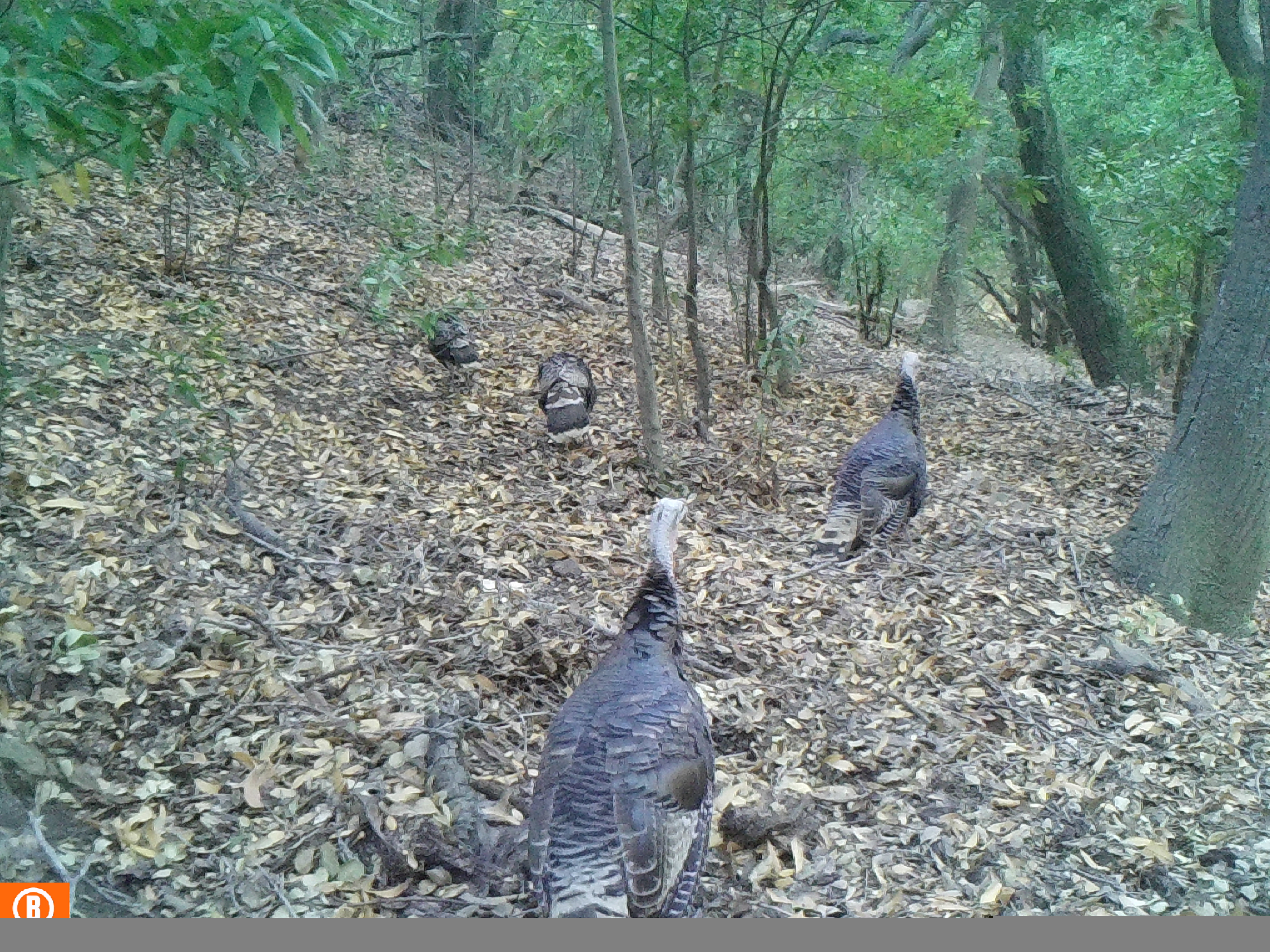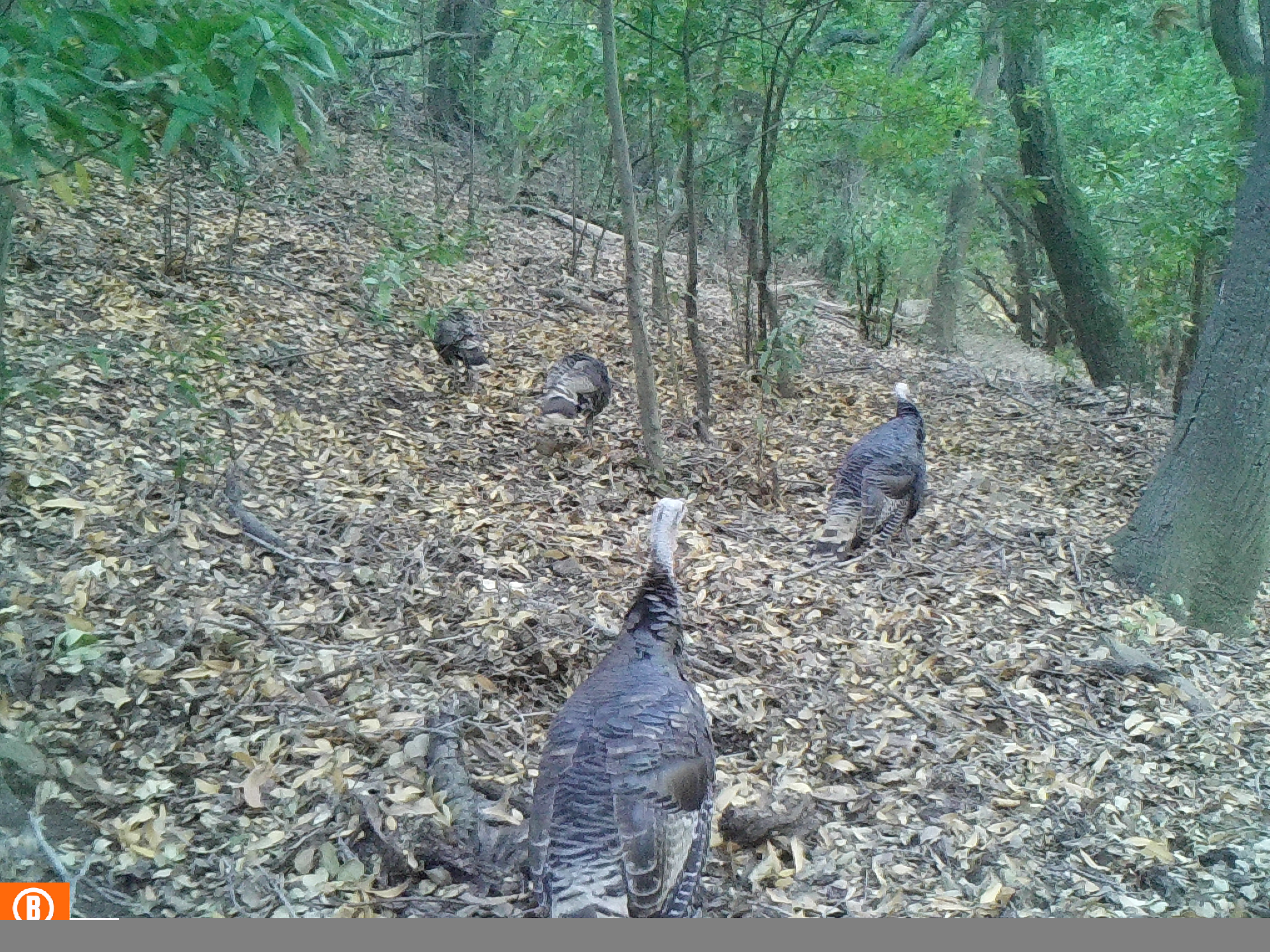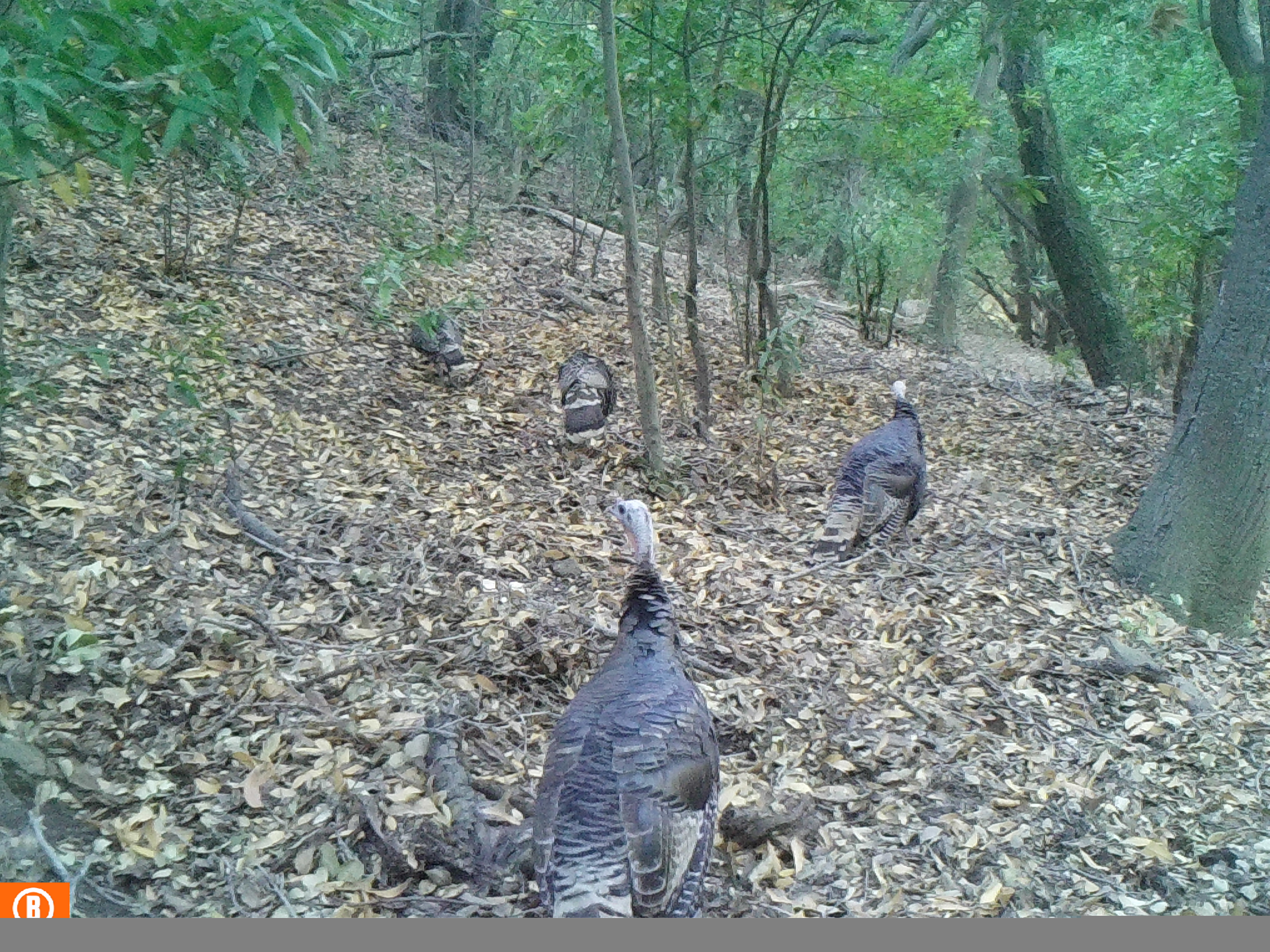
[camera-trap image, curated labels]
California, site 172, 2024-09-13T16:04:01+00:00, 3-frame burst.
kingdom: Animalia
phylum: Chordata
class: Aves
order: Galliformes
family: Phasianidae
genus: Meleagris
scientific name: Meleagris gallopavo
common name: turkey